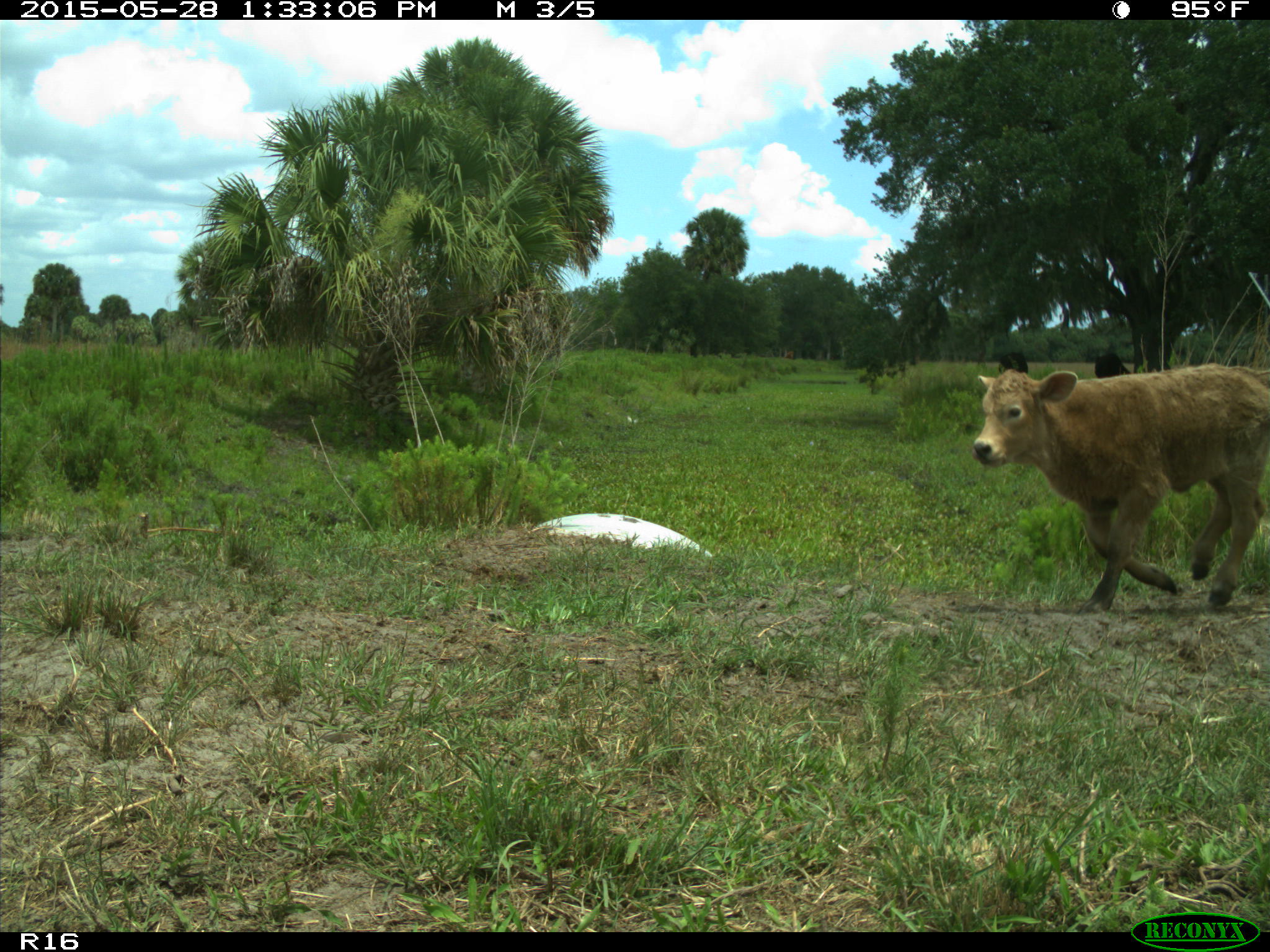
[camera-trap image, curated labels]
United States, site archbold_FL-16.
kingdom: Animalia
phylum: Chordata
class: Mammalia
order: Artiodactyla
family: Bovidae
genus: Bos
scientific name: Bos taurus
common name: domestic cow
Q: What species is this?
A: Bos taurus (domestic cow).